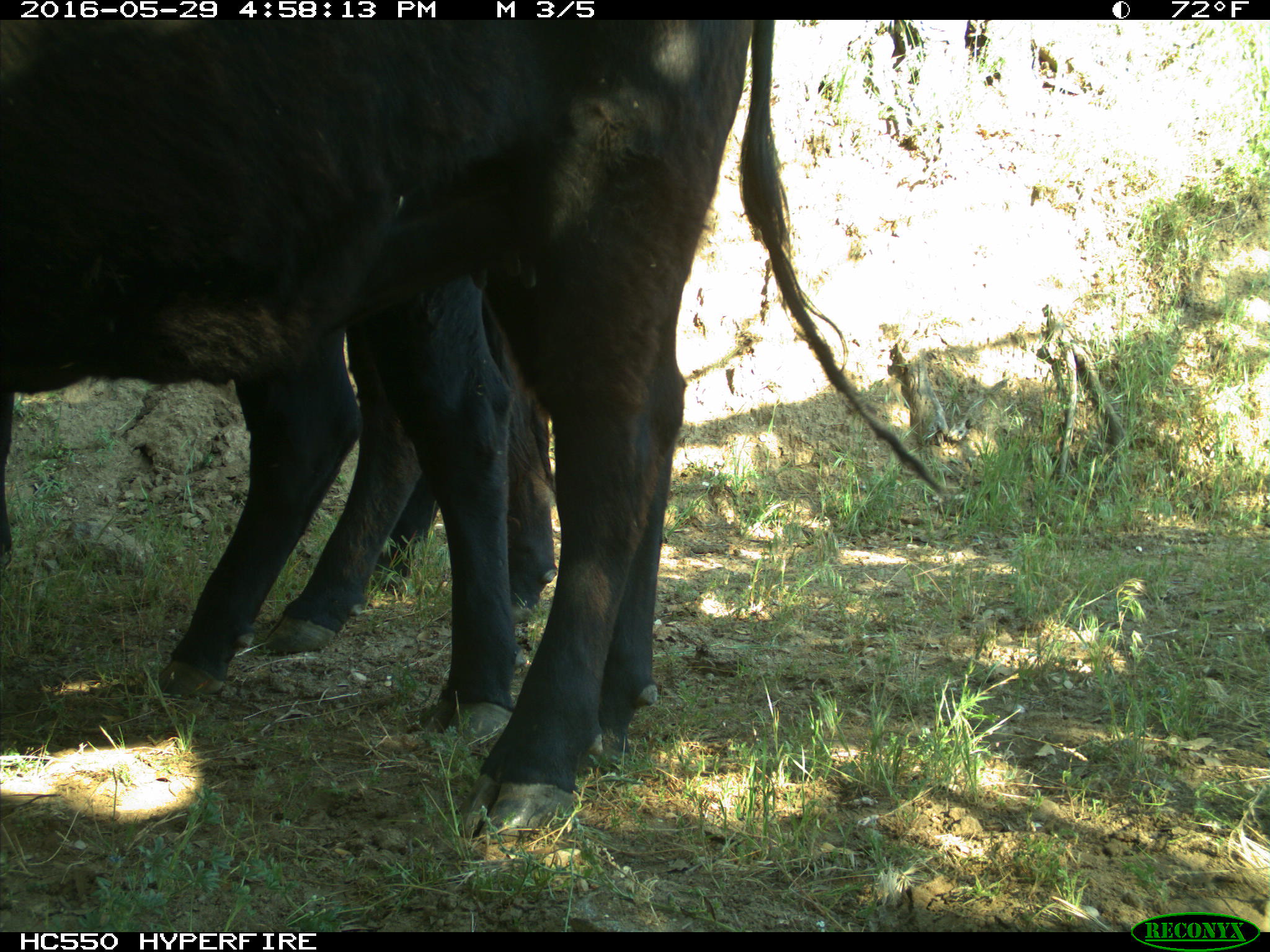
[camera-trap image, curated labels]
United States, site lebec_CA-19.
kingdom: Animalia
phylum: Chordata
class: Mammalia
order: Artiodactyla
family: Bovidae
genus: Bos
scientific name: Bos taurus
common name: domestic cow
Bos taurus (domestic cow).